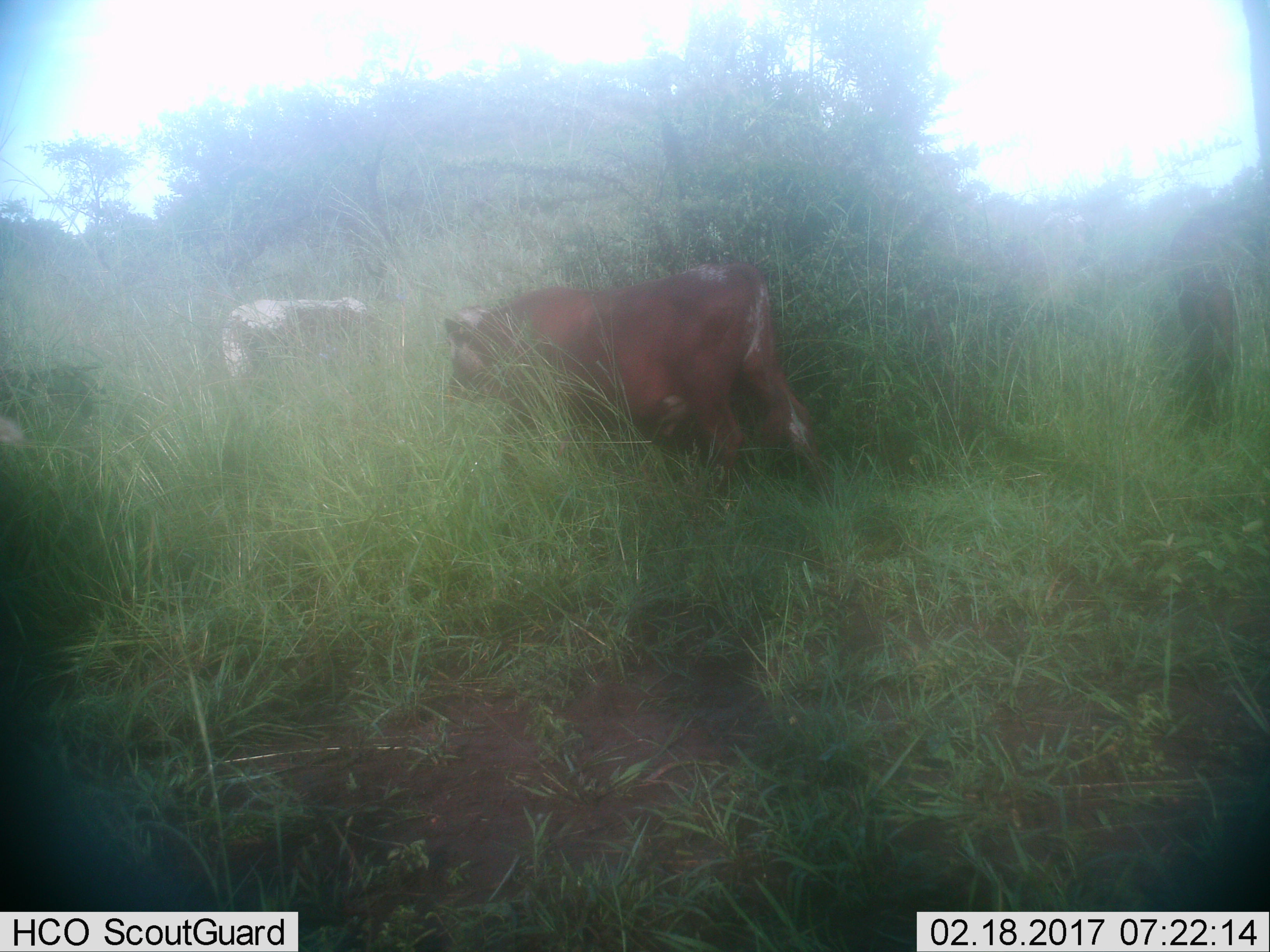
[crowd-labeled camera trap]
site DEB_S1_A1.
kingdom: Animalia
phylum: Chordata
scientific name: Vertebrata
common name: domestic animal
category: domesticanimal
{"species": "domesticanimal (domestic animal) (Vertebrata)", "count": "3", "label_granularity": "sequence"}